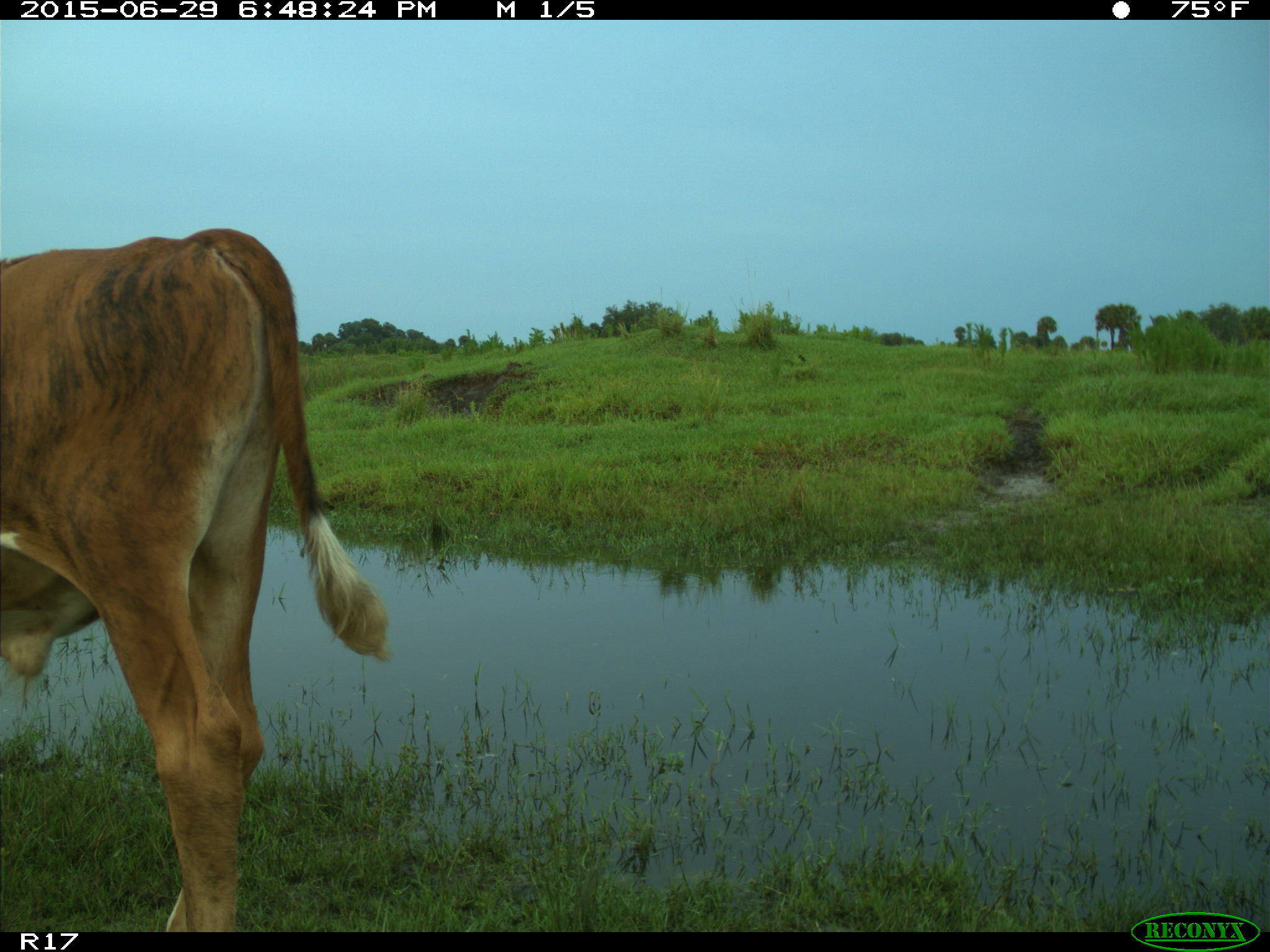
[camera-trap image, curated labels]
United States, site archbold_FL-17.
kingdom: Animalia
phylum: Chordata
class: Mammalia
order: Artiodactyla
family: Bovidae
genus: Bos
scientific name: Bos taurus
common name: domestic cow